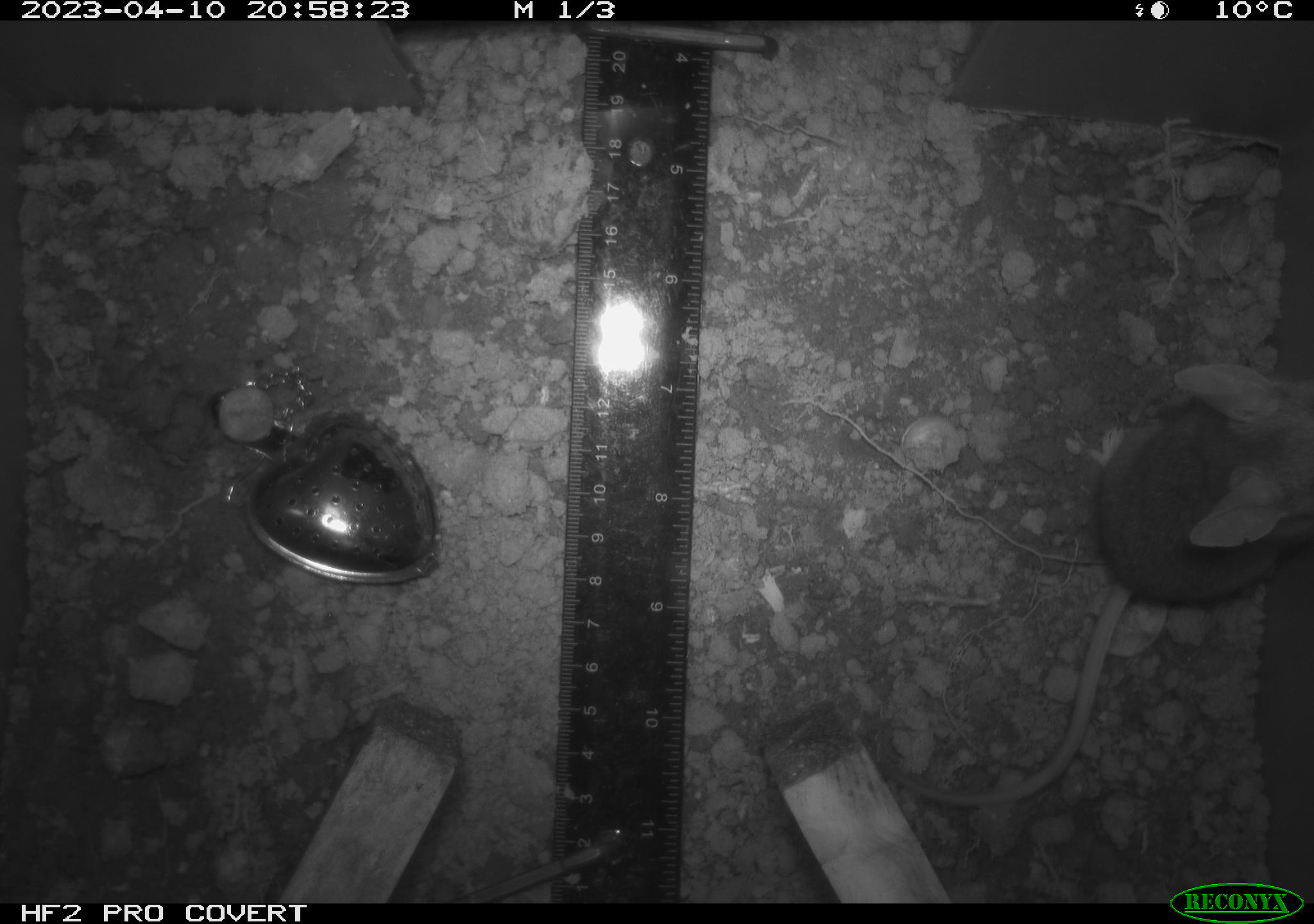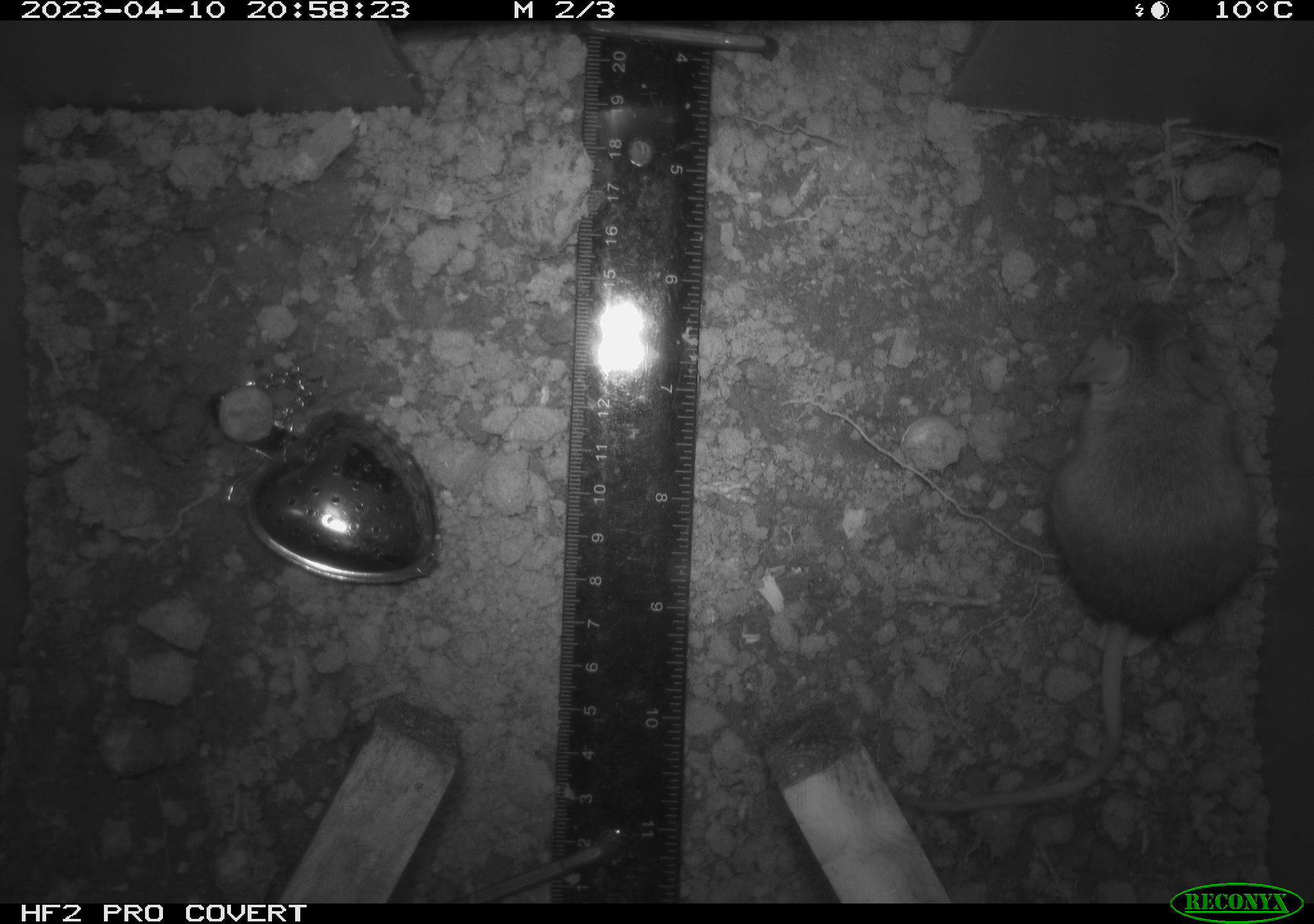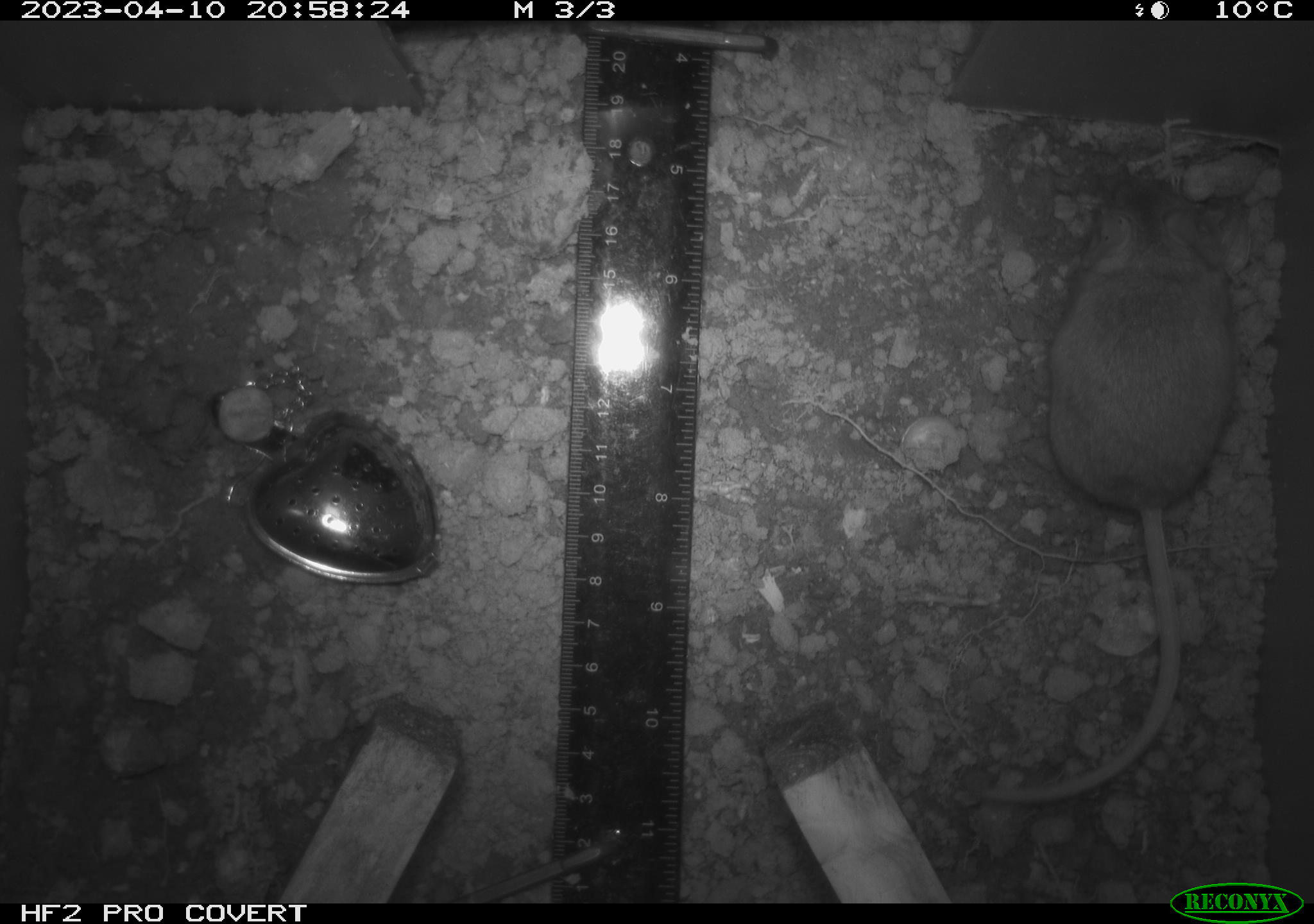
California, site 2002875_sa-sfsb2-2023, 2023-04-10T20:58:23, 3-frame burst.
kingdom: Animalia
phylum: Chordata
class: Mammalia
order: Rodentia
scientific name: Rodentia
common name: mouse species